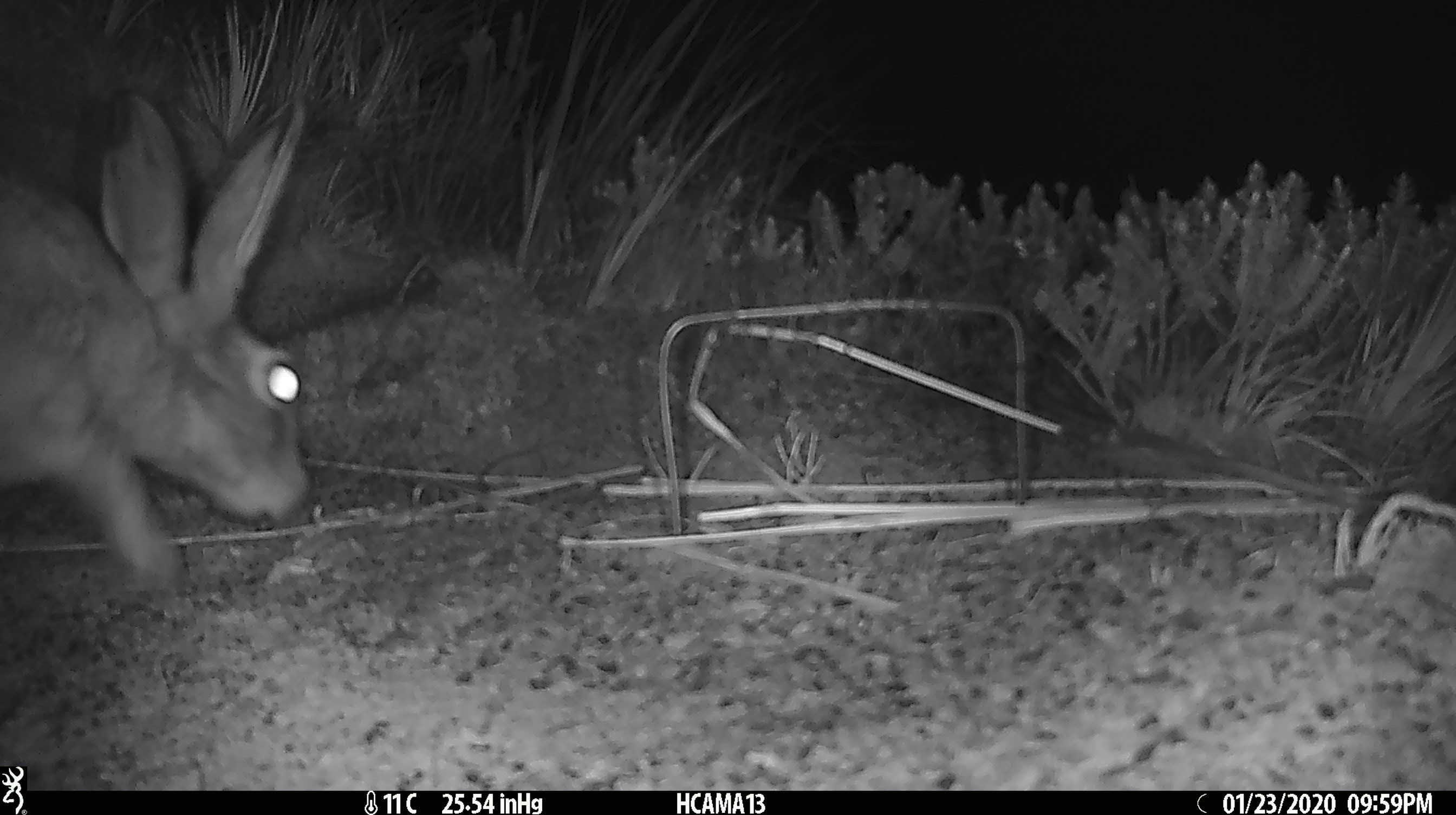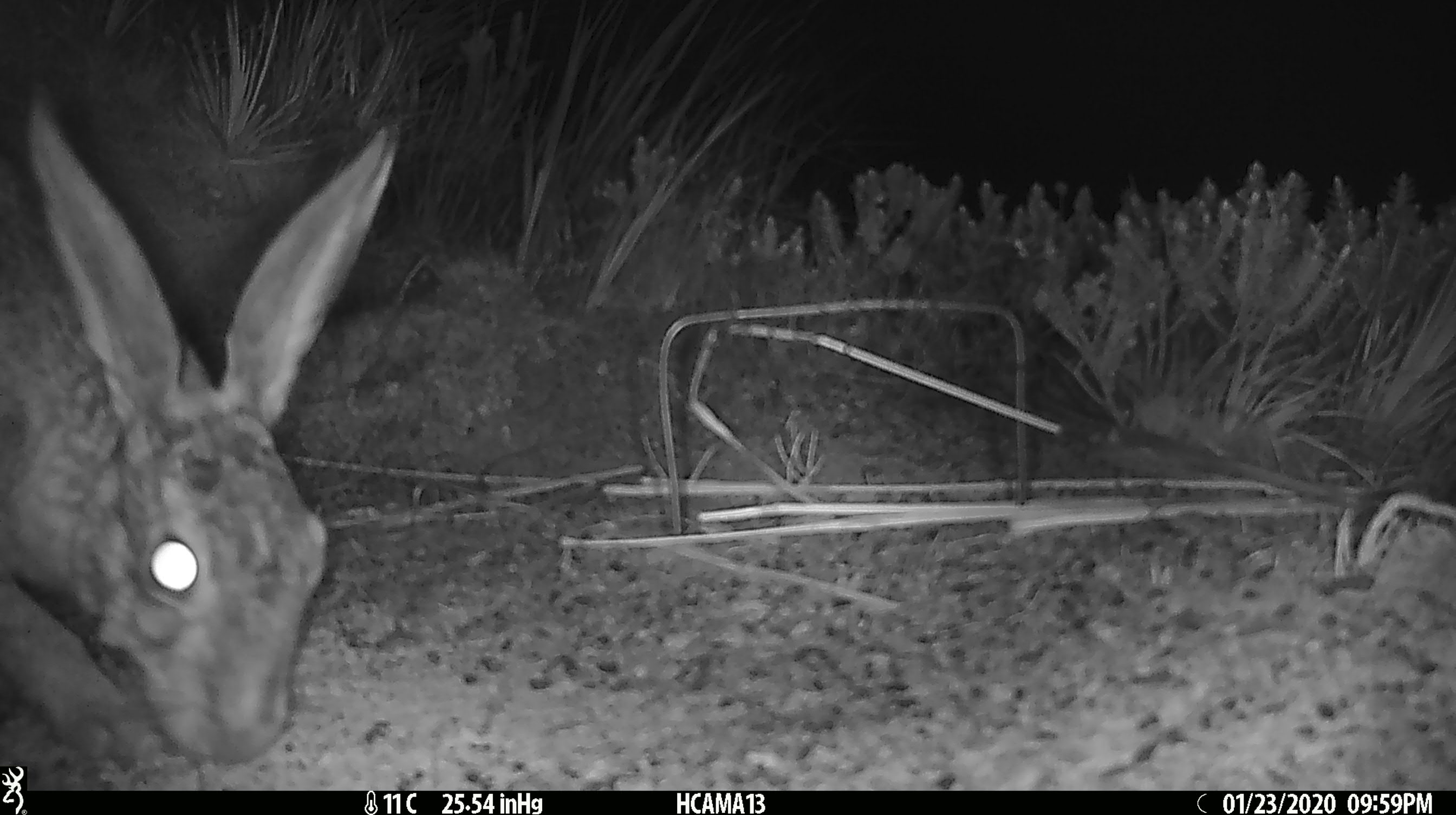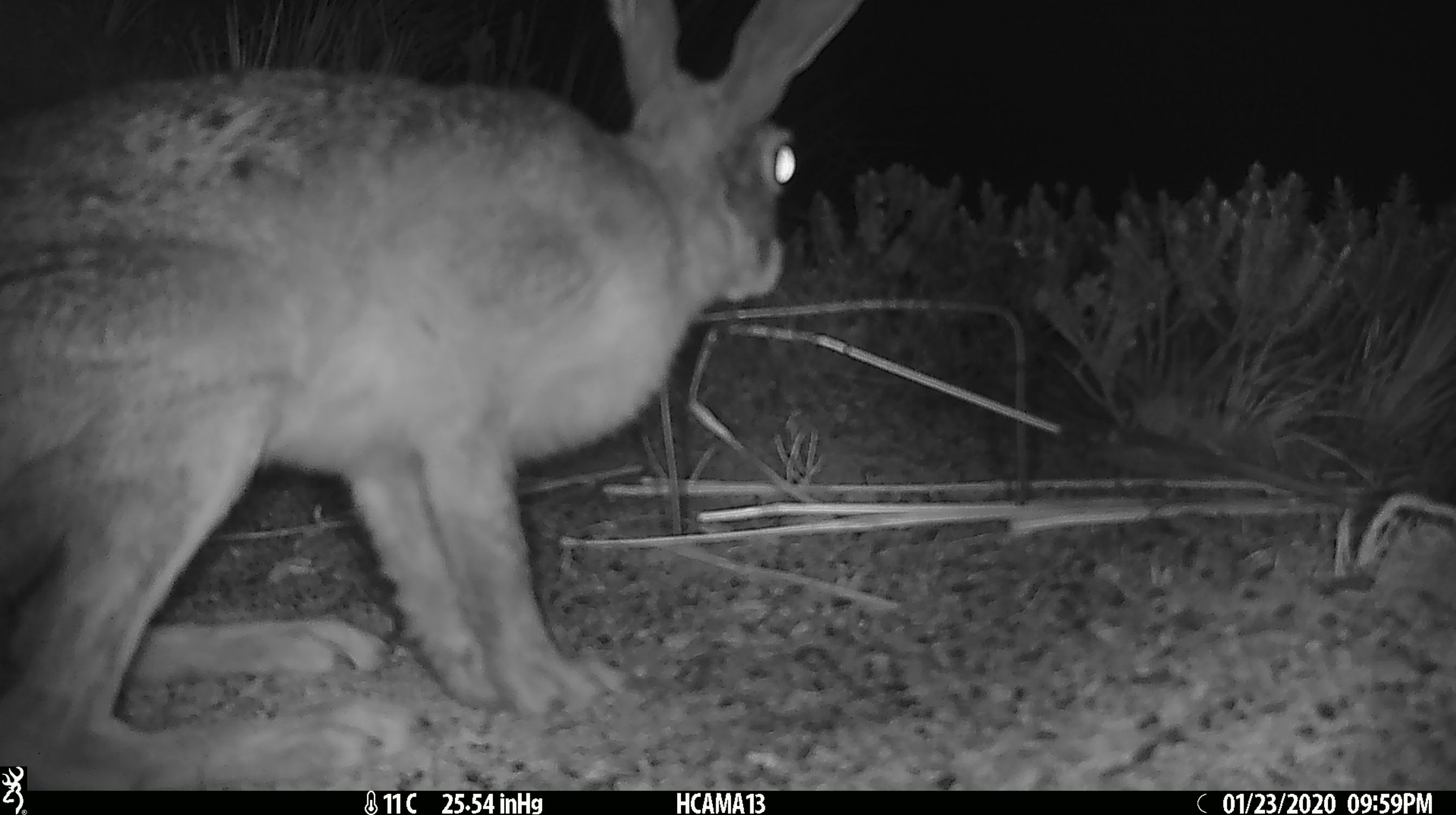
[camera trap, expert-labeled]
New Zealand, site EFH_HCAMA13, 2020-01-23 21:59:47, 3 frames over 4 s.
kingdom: Animalia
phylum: Chordata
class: Mammalia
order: Lagomorpha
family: Leporidae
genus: Lepus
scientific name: Lepus europaeus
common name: brown hare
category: hare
Hare (brown hare) (Lepus europaeus).